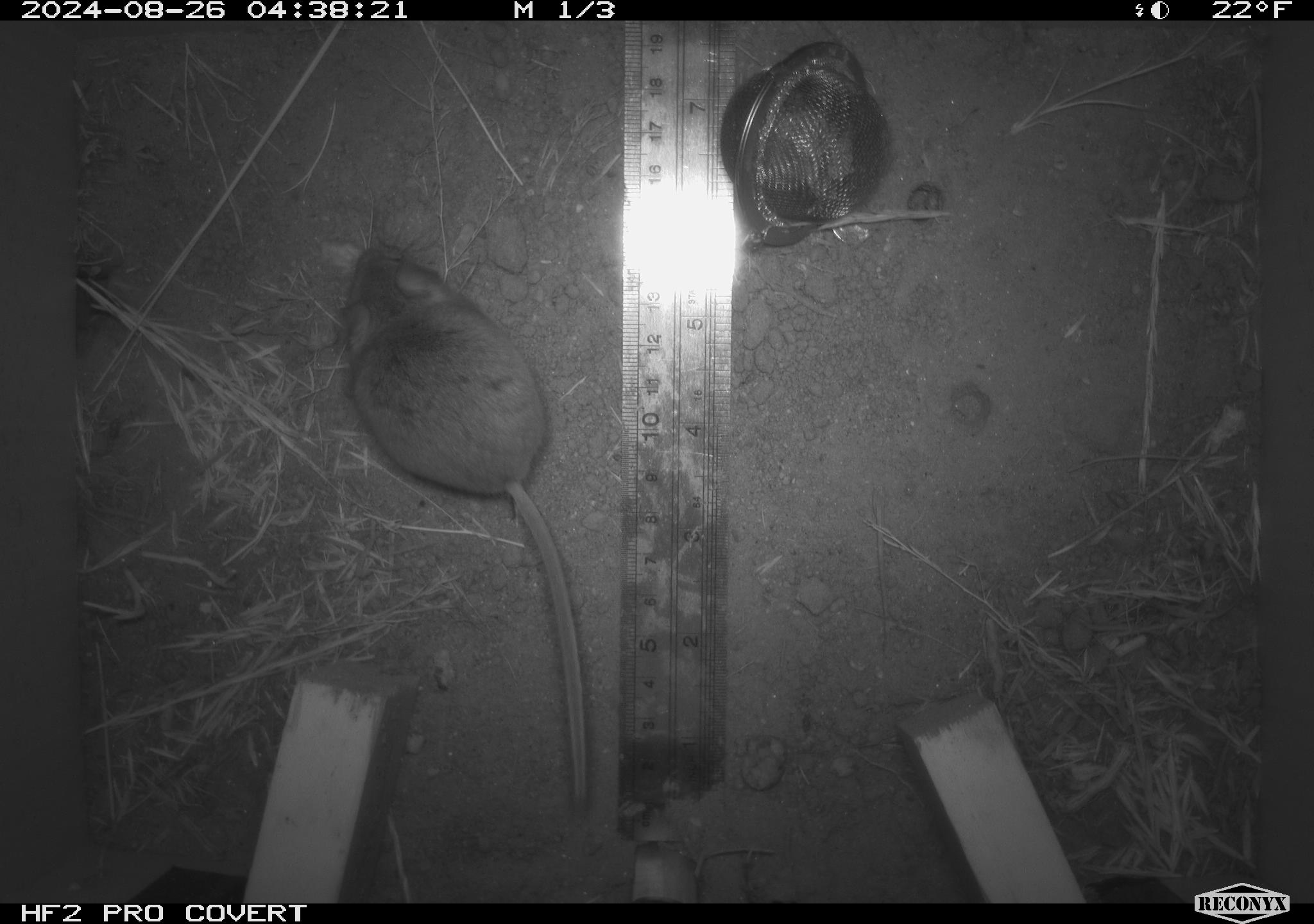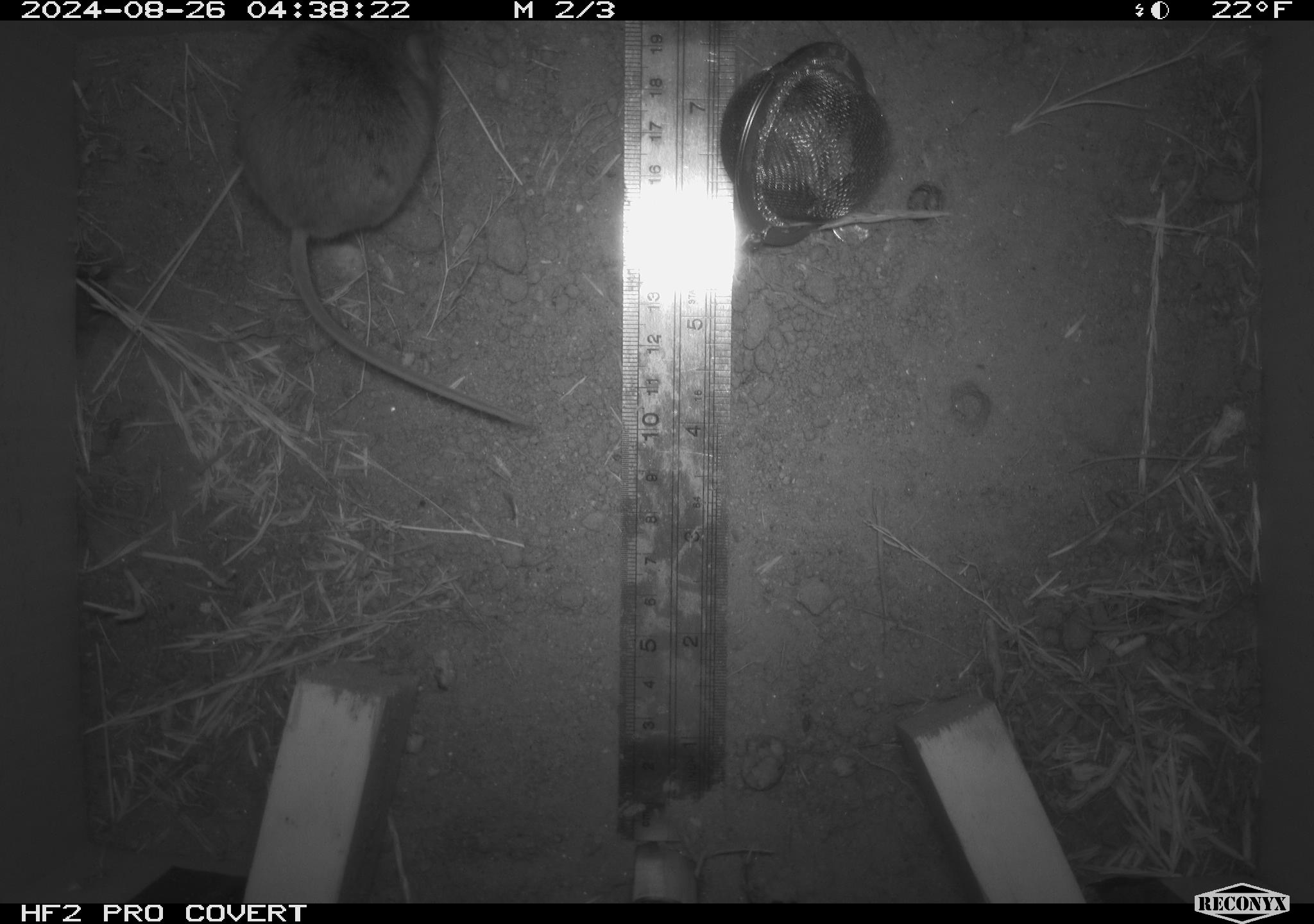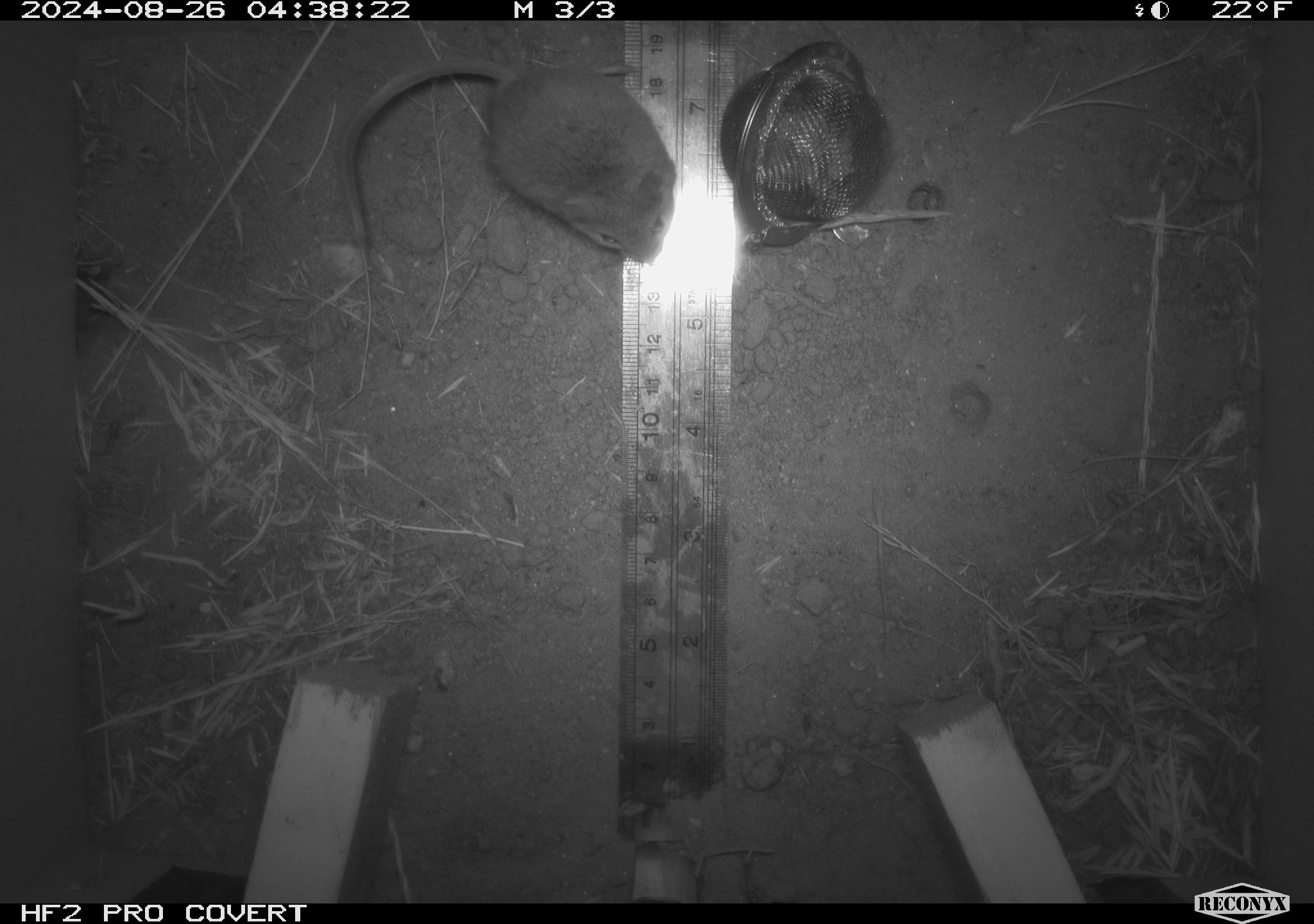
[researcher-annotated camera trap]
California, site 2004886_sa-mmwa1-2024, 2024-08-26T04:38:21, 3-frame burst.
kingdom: Animalia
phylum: Chordata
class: Mammalia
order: Rodentia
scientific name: Rodentia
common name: mouse species